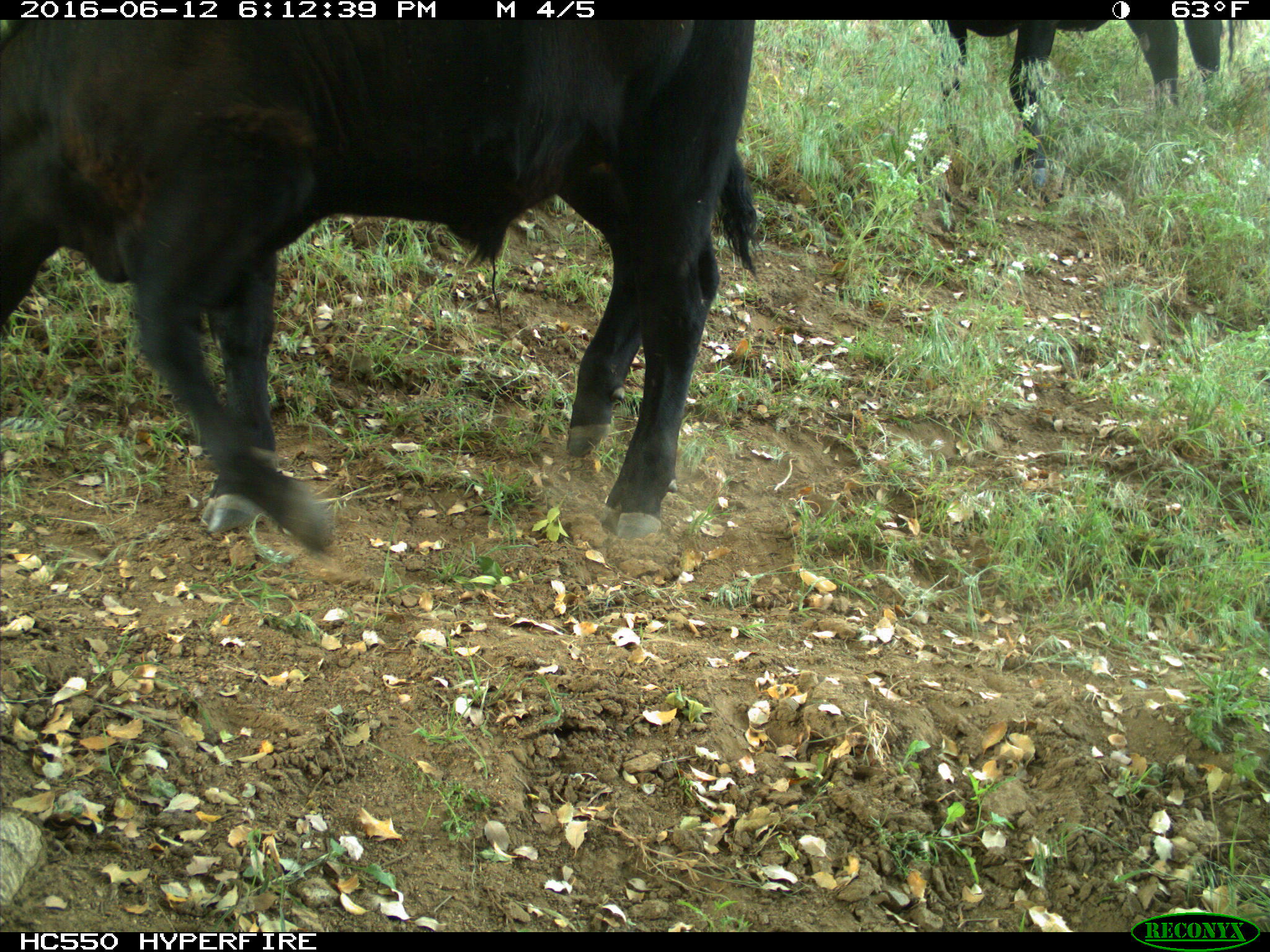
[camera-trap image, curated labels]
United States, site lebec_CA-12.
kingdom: Animalia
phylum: Chordata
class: Mammalia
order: Artiodactyla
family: Bovidae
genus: Bos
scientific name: Bos taurus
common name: domestic cow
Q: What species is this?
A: Bos taurus (domestic cow).